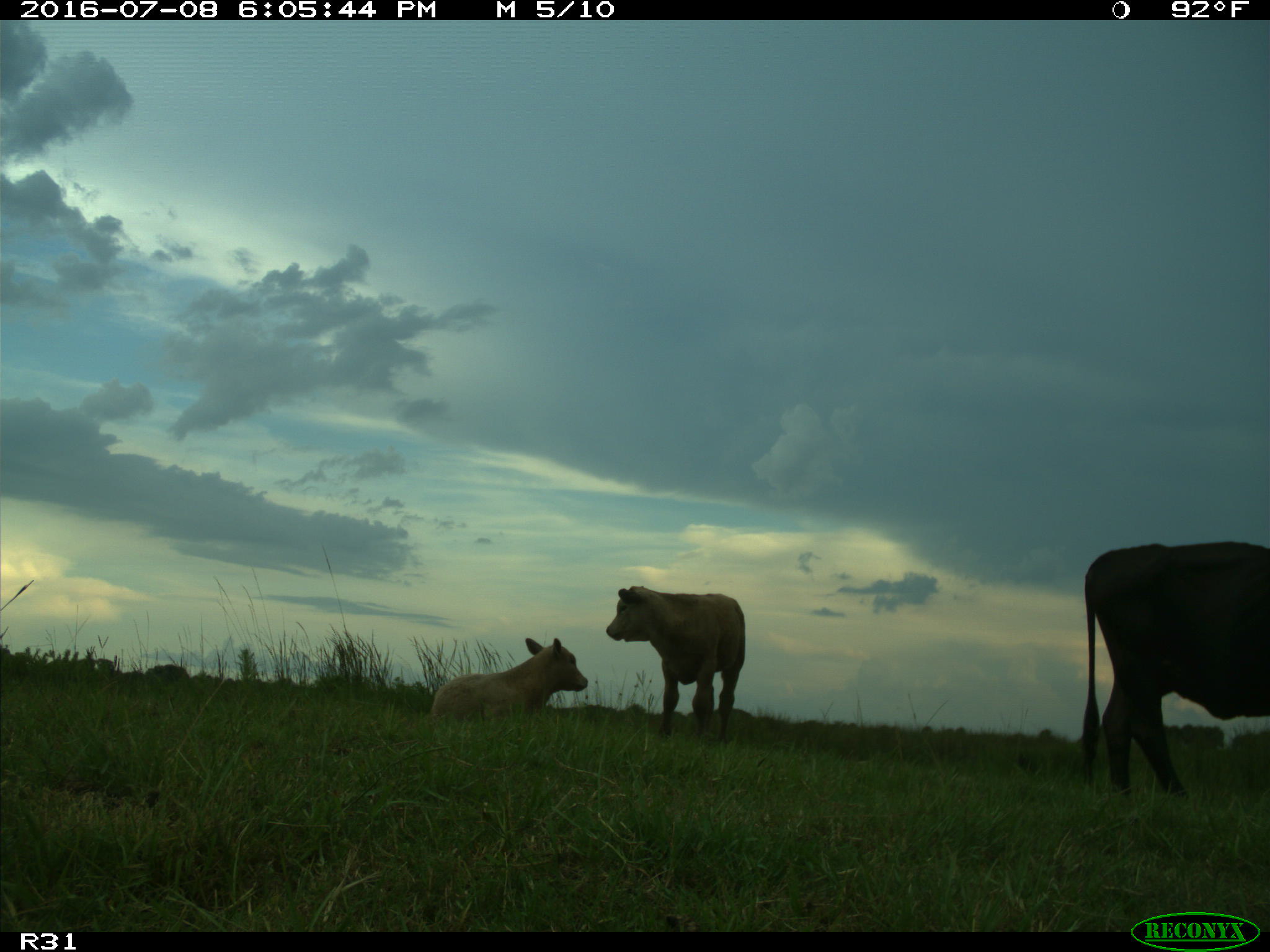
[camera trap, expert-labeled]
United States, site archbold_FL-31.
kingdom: Animalia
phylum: Chordata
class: Mammalia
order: Artiodactyla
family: Bovidae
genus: Bos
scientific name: Bos taurus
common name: domestic cow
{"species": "Bos taurus (domestic cow)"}